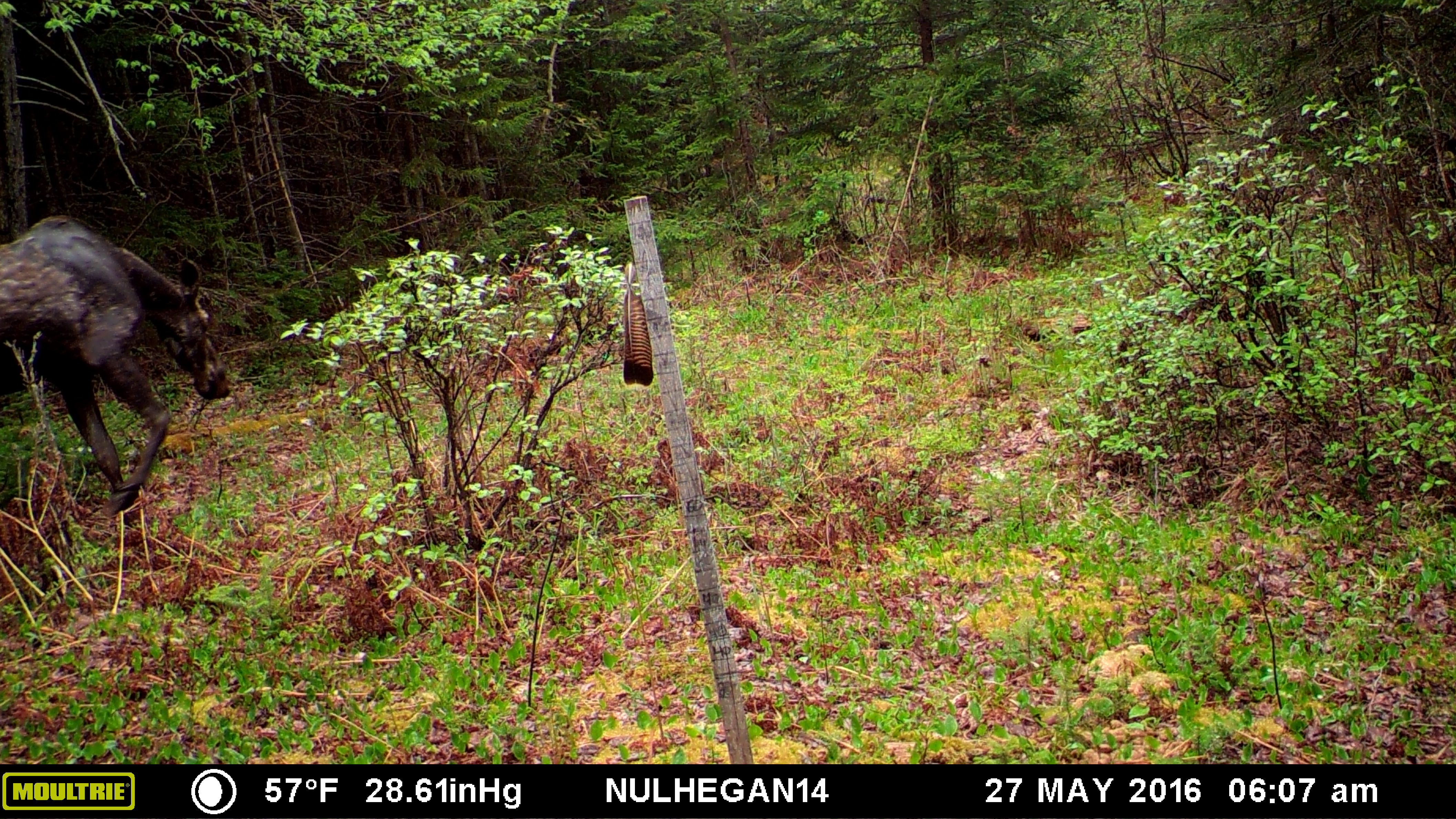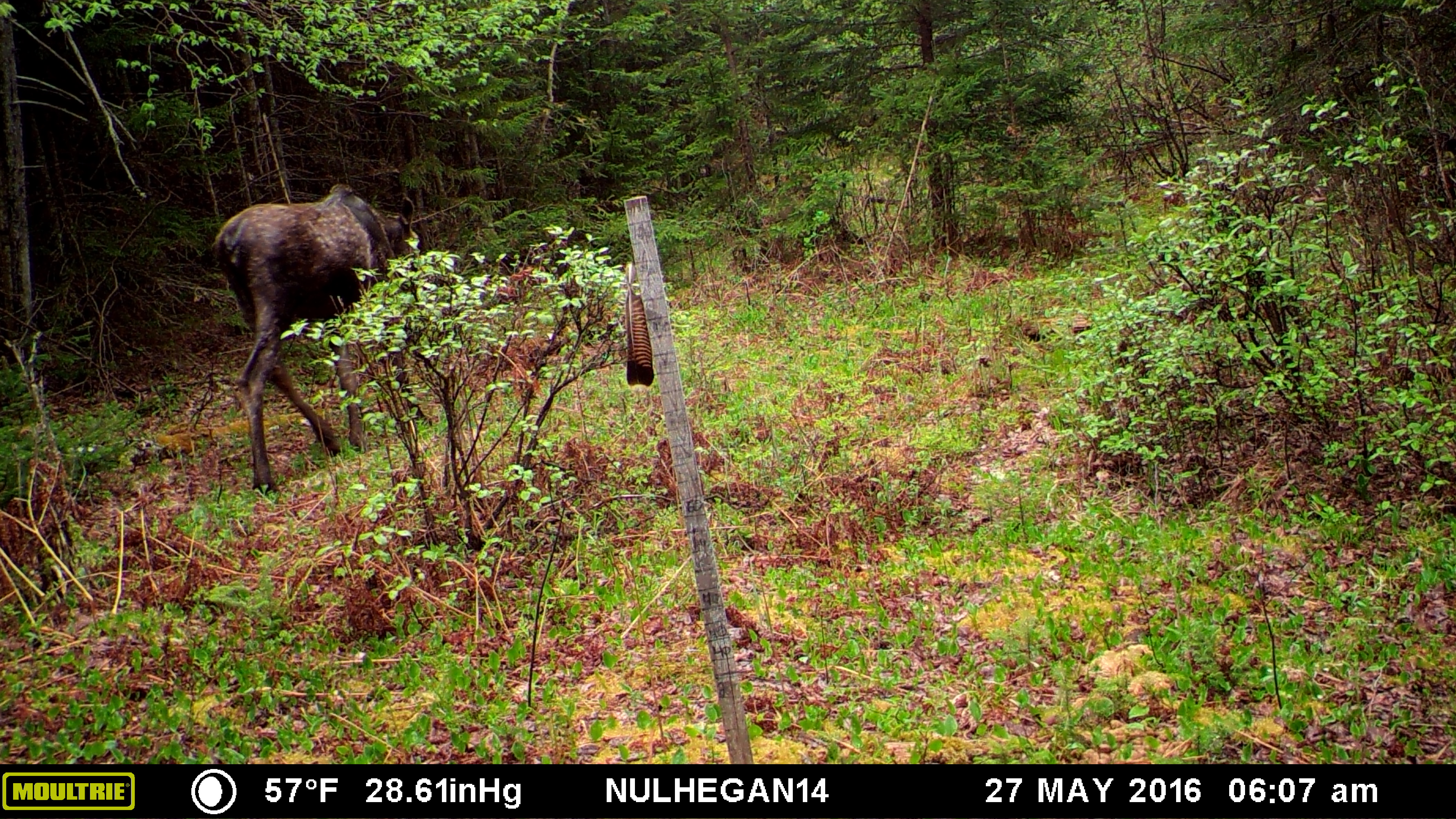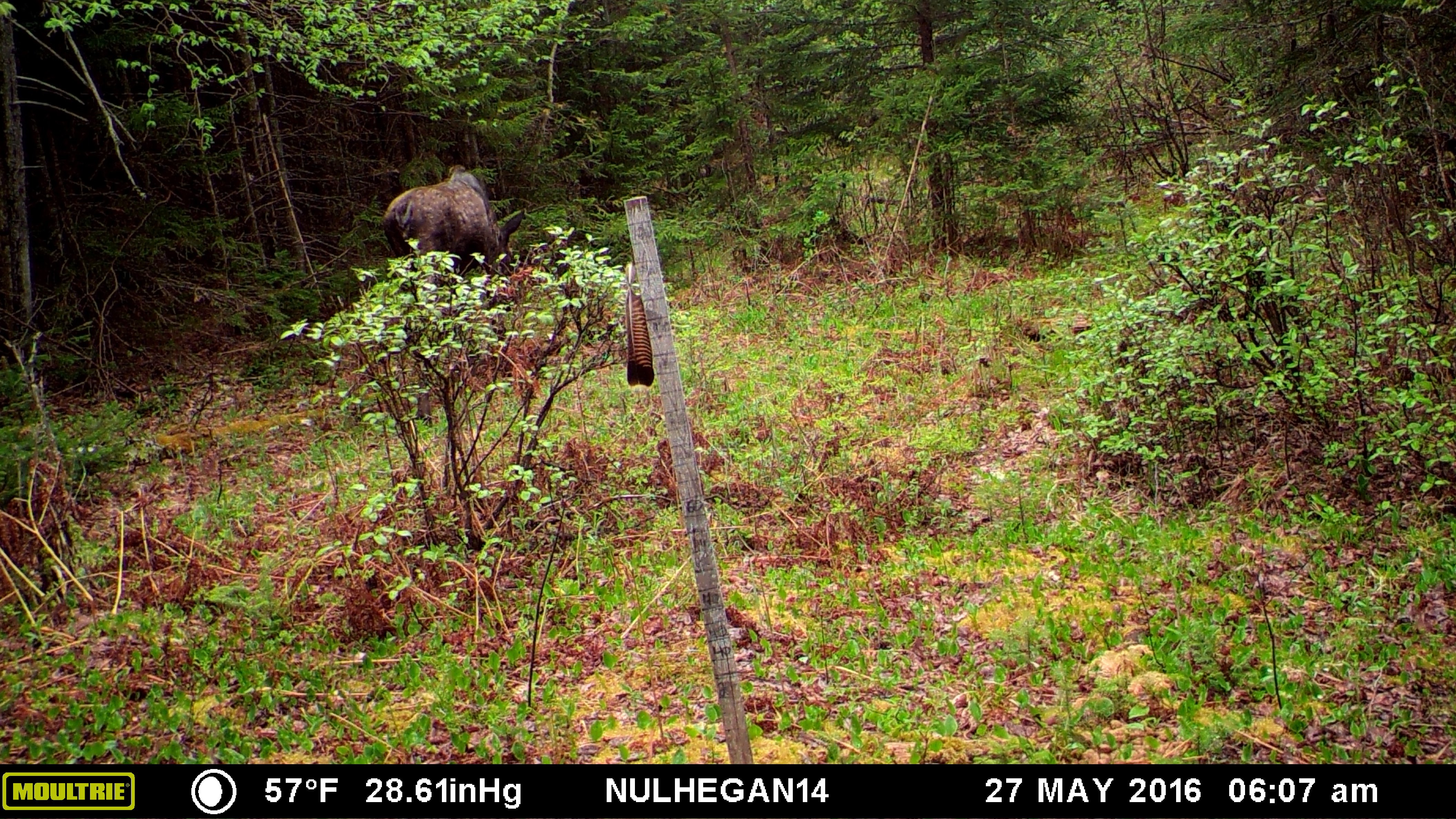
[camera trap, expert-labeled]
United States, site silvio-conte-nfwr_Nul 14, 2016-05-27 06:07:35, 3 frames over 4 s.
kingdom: Animalia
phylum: Chordata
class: Mammalia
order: Artiodactyla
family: Cervidae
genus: Alces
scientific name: Alces alces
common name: moose